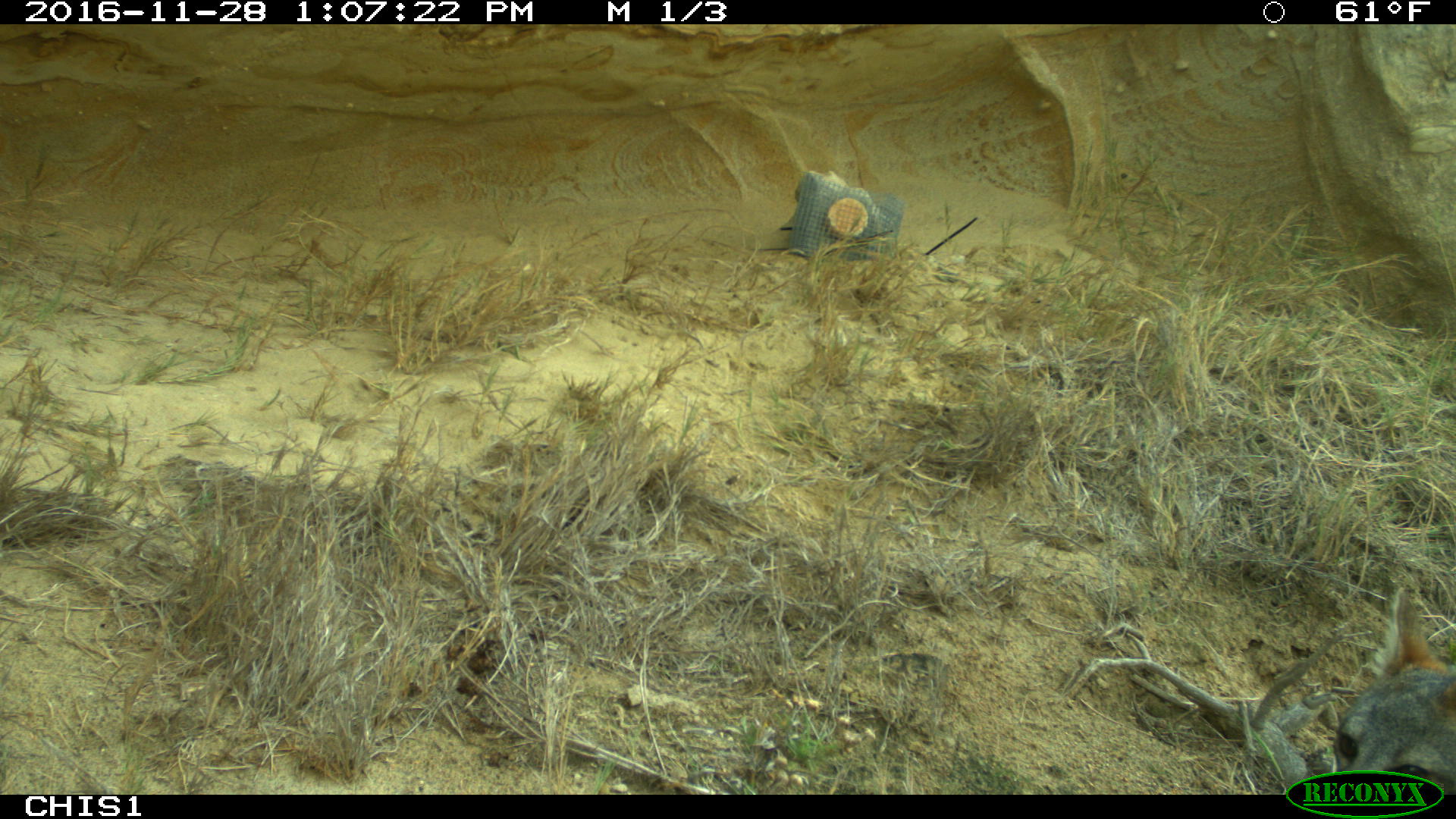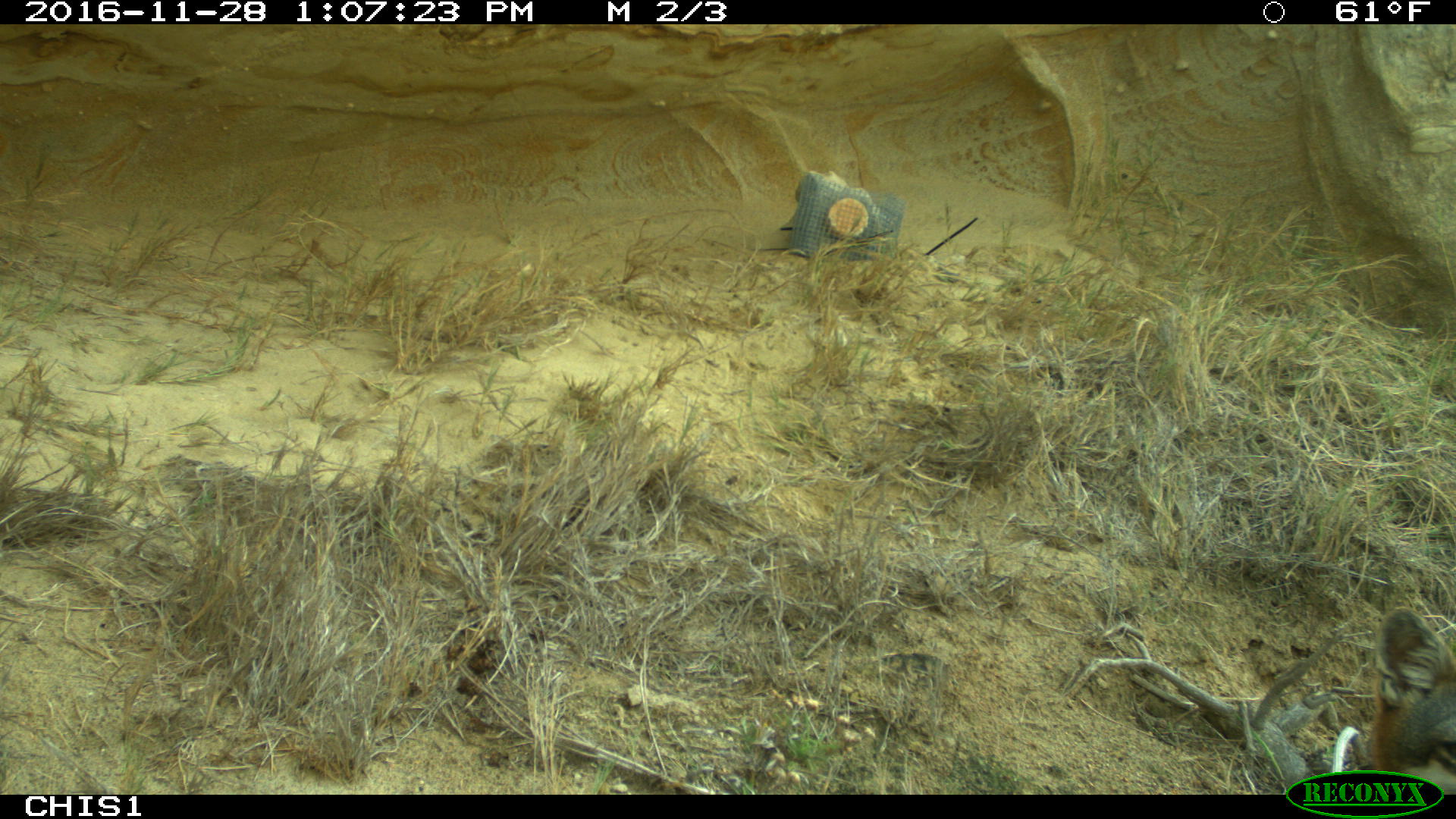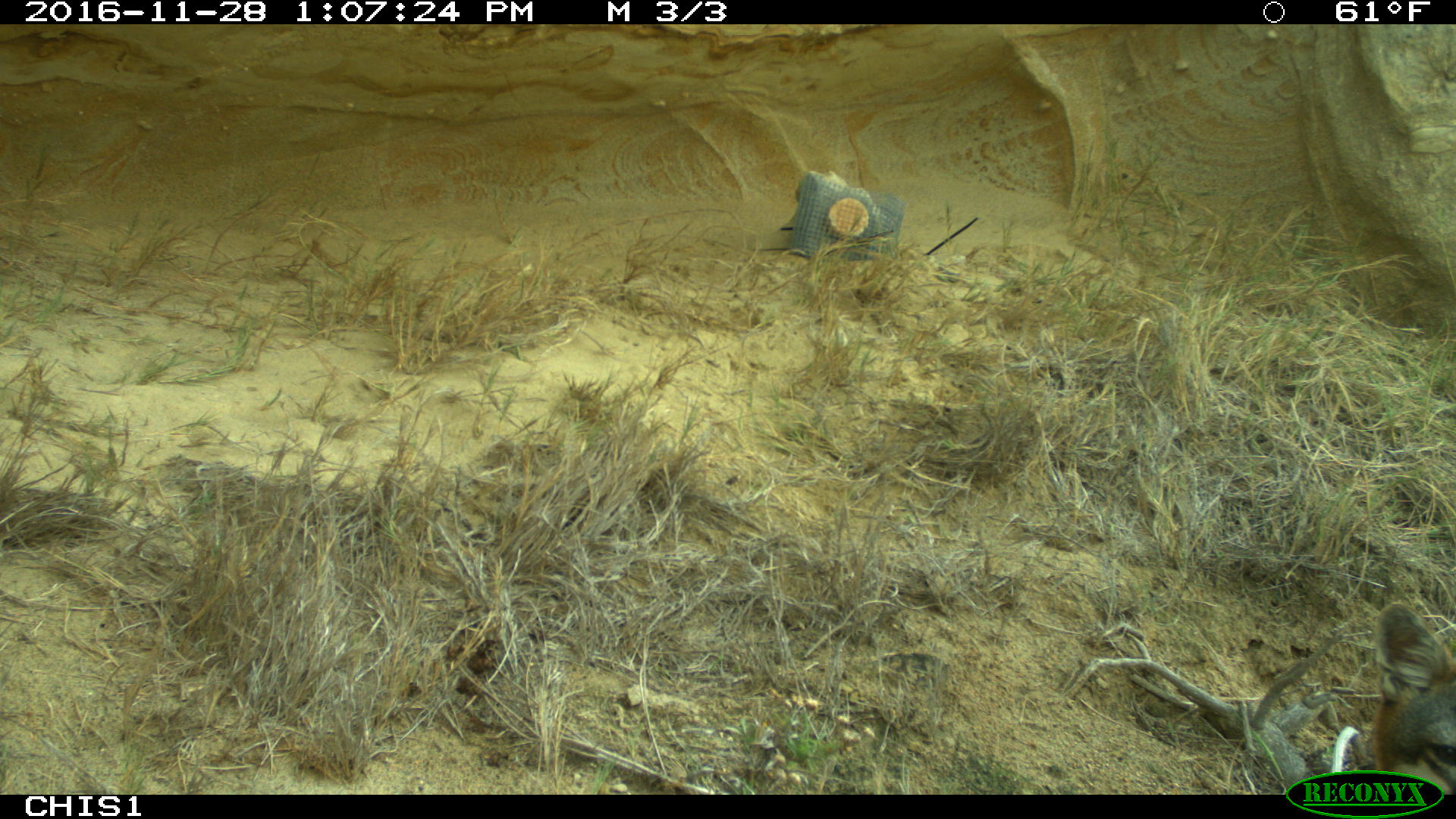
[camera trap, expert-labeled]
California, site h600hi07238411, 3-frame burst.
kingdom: Animalia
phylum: Chordata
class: Mammalia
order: Carnivora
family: Canidae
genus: Urocyon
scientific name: Urocyon littoralis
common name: island fox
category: fox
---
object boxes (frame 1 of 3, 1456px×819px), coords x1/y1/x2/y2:
fox: 1332/586/1455/792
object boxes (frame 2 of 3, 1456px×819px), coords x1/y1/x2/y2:
fox: 1370/605/1455/795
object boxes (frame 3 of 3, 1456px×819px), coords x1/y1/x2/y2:
fox: 1372/599/1455/795